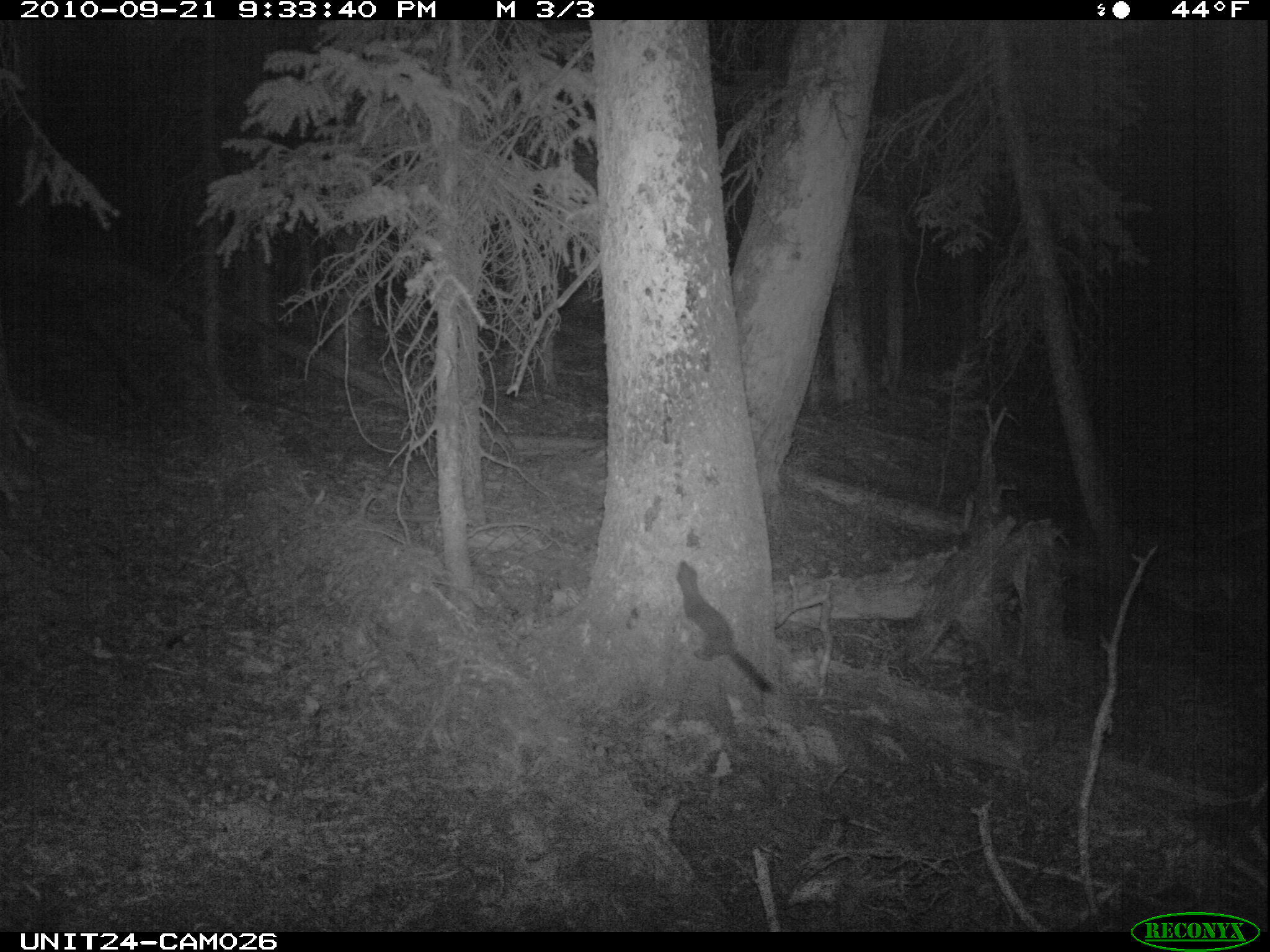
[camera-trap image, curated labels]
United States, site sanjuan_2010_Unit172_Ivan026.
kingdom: Animalia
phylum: Chordata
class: Mammalia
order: Carnivora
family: Mustelidae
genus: Martes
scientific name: Martes americana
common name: american marten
Martes americana (american marten).